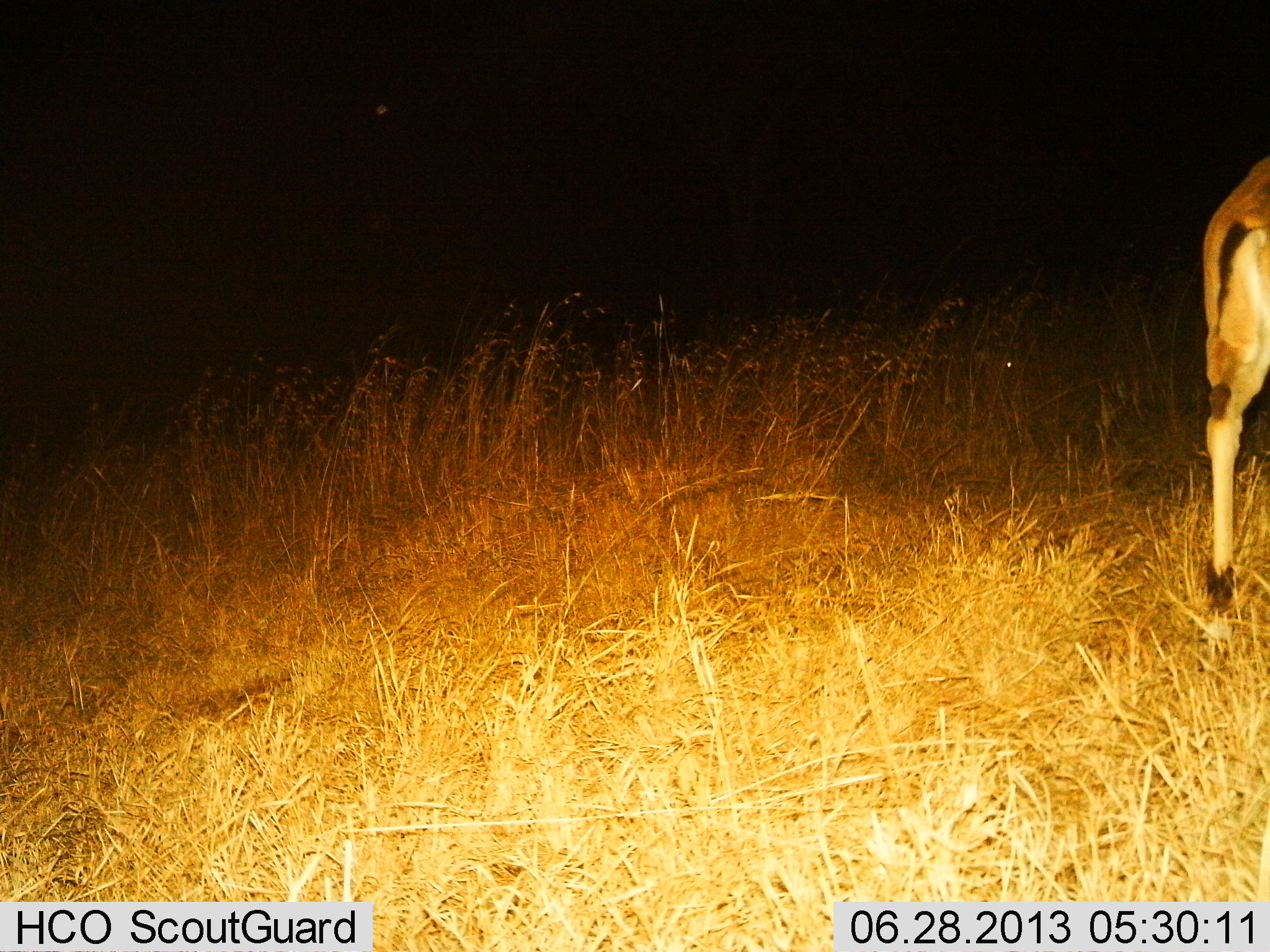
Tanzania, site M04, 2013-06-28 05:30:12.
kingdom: Animalia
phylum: Chordata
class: Mammalia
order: Artiodactyla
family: Bovidae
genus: Eudorcas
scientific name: Eudorcas thomsonii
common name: thomson's gazelle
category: gazellethomsons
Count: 1.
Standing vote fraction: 100%.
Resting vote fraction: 0%.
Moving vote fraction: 0%.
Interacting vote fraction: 0%.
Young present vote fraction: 0%.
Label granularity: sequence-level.